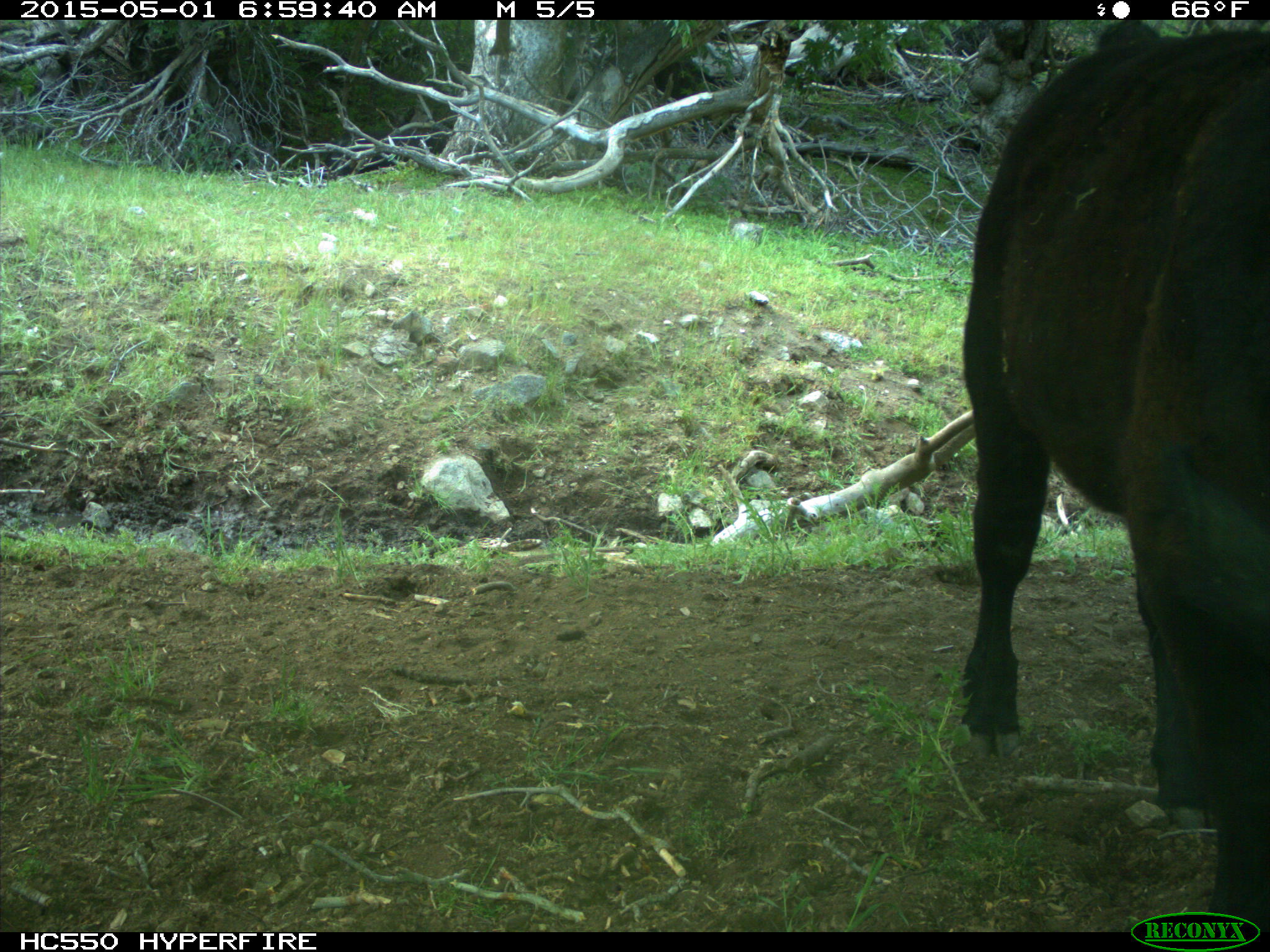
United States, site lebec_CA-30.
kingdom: Animalia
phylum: Chordata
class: Mammalia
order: Artiodactyla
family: Bovidae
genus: Bos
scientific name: Bos taurus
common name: domestic cow